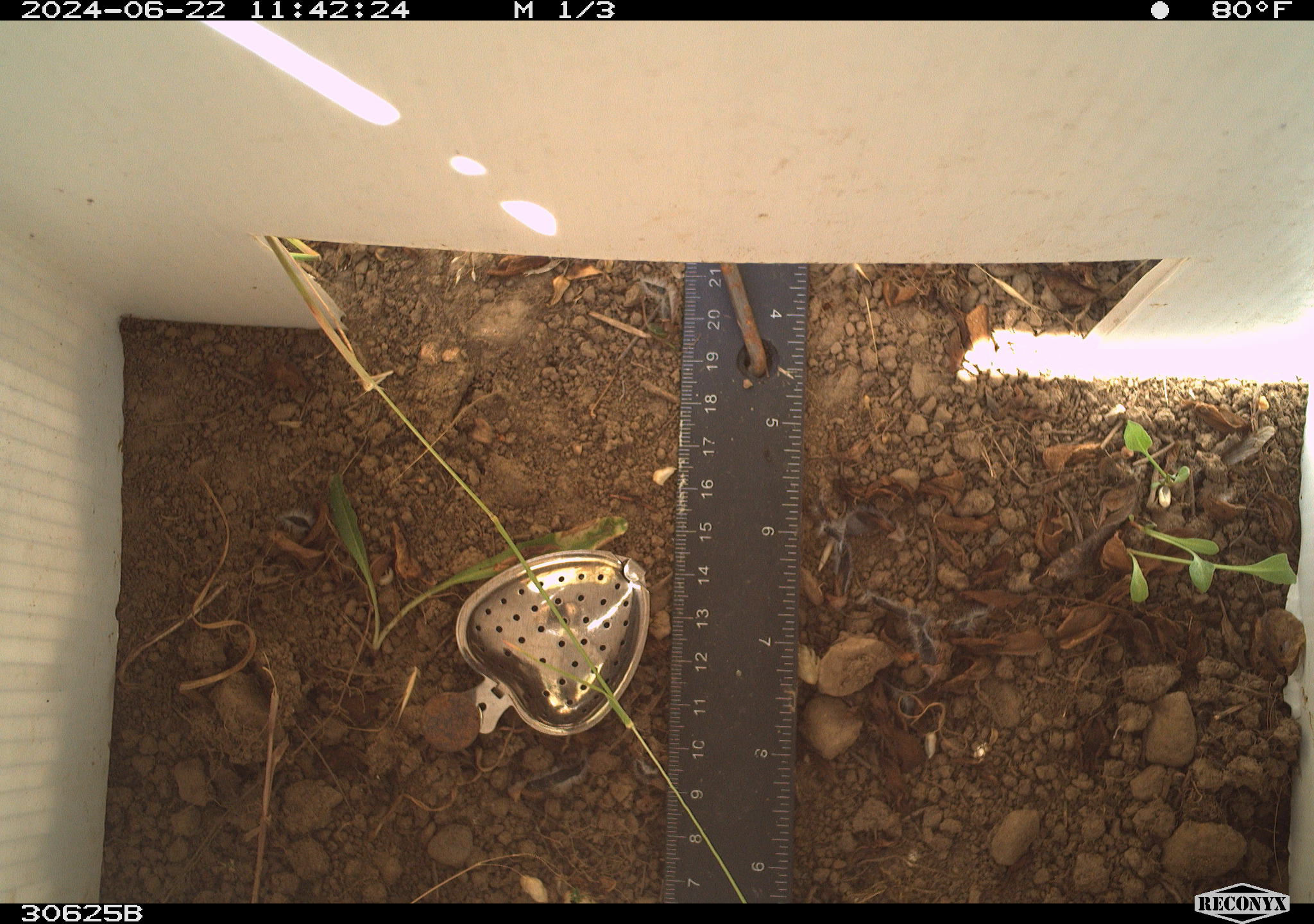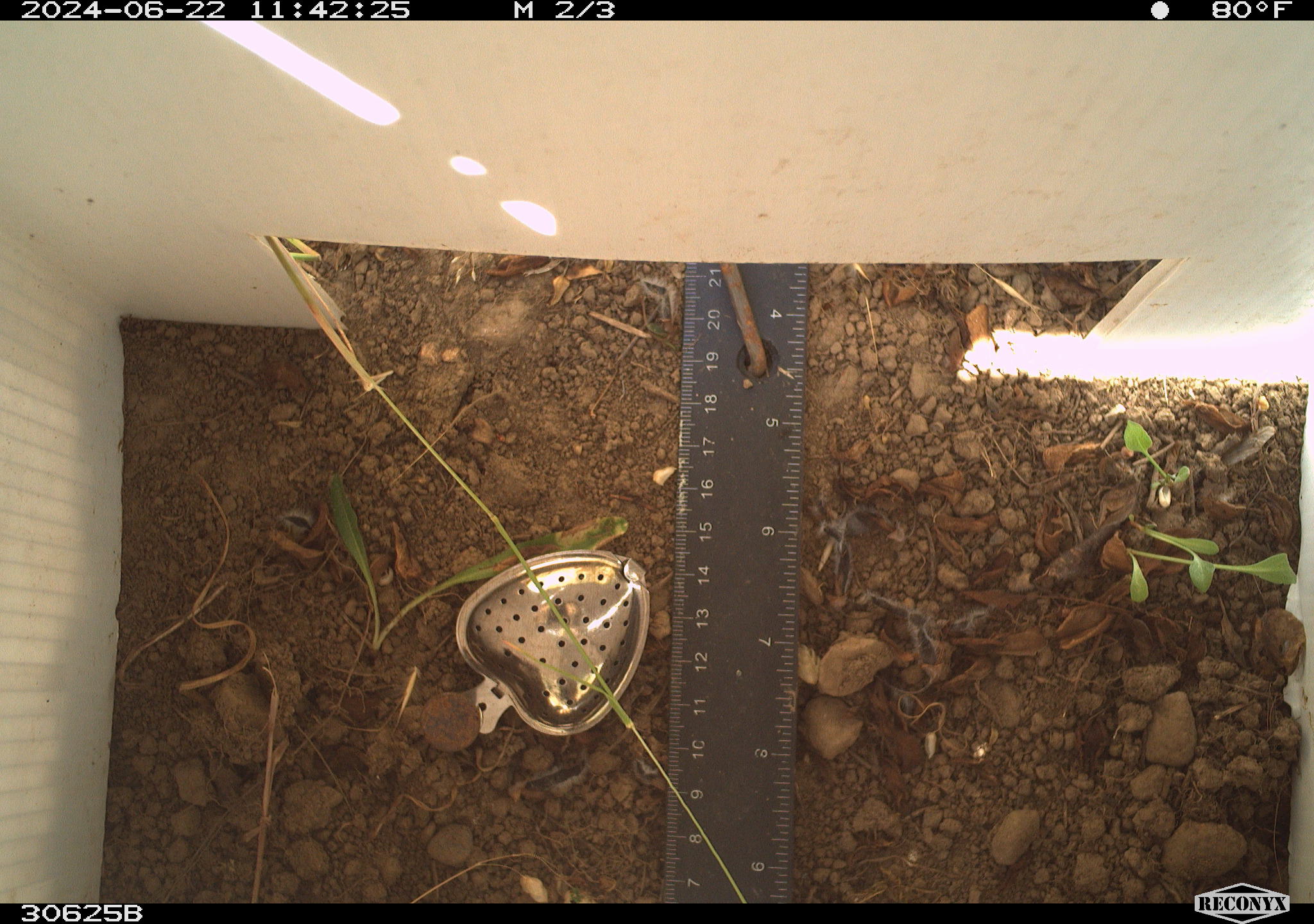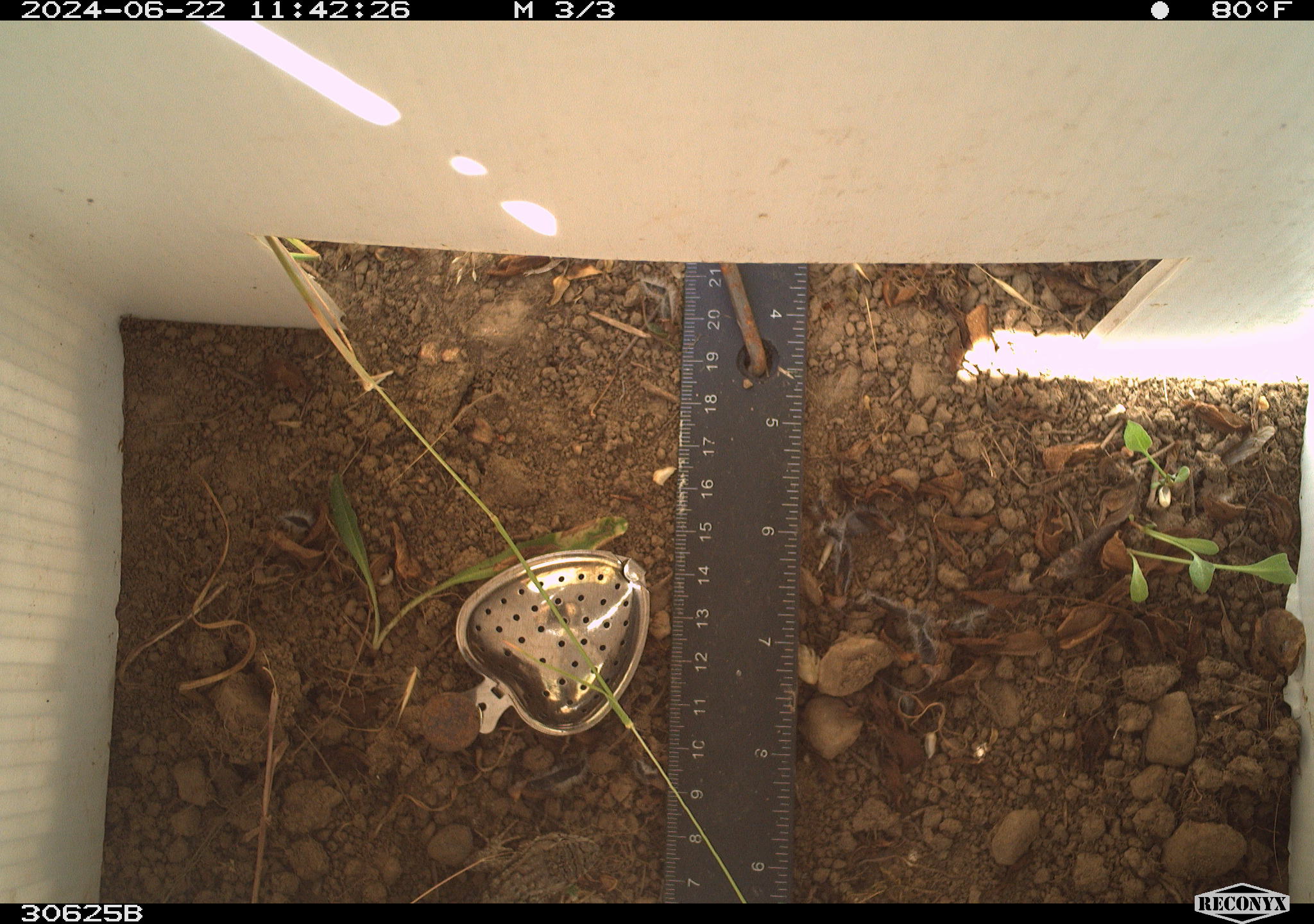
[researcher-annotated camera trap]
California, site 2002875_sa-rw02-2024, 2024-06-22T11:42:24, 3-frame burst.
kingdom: Animalia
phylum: Chordata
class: Reptilia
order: Squamata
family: Phrynosomatidae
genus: Sceloporus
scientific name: Sceloporus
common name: spiny lizards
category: sceloporus species